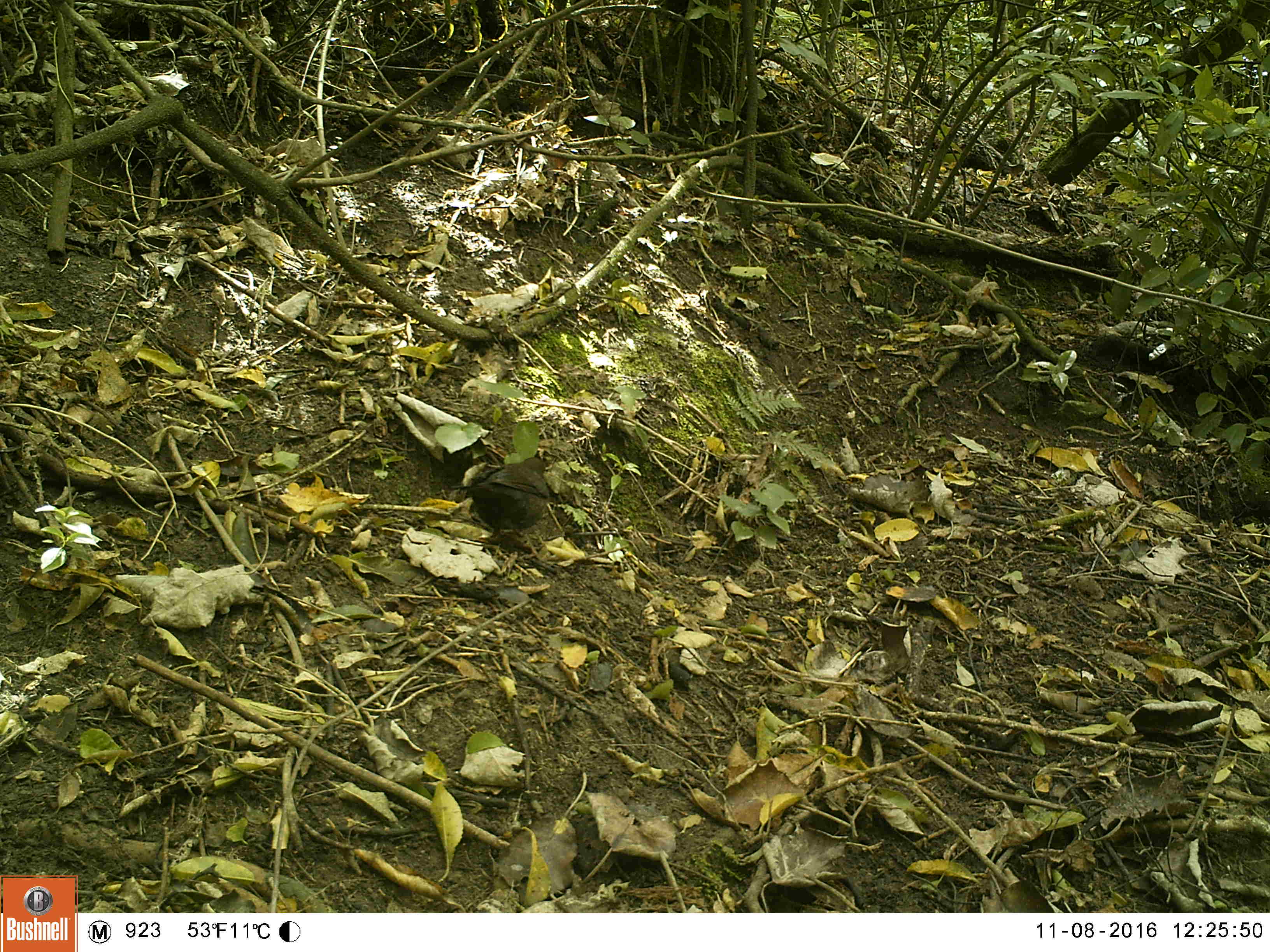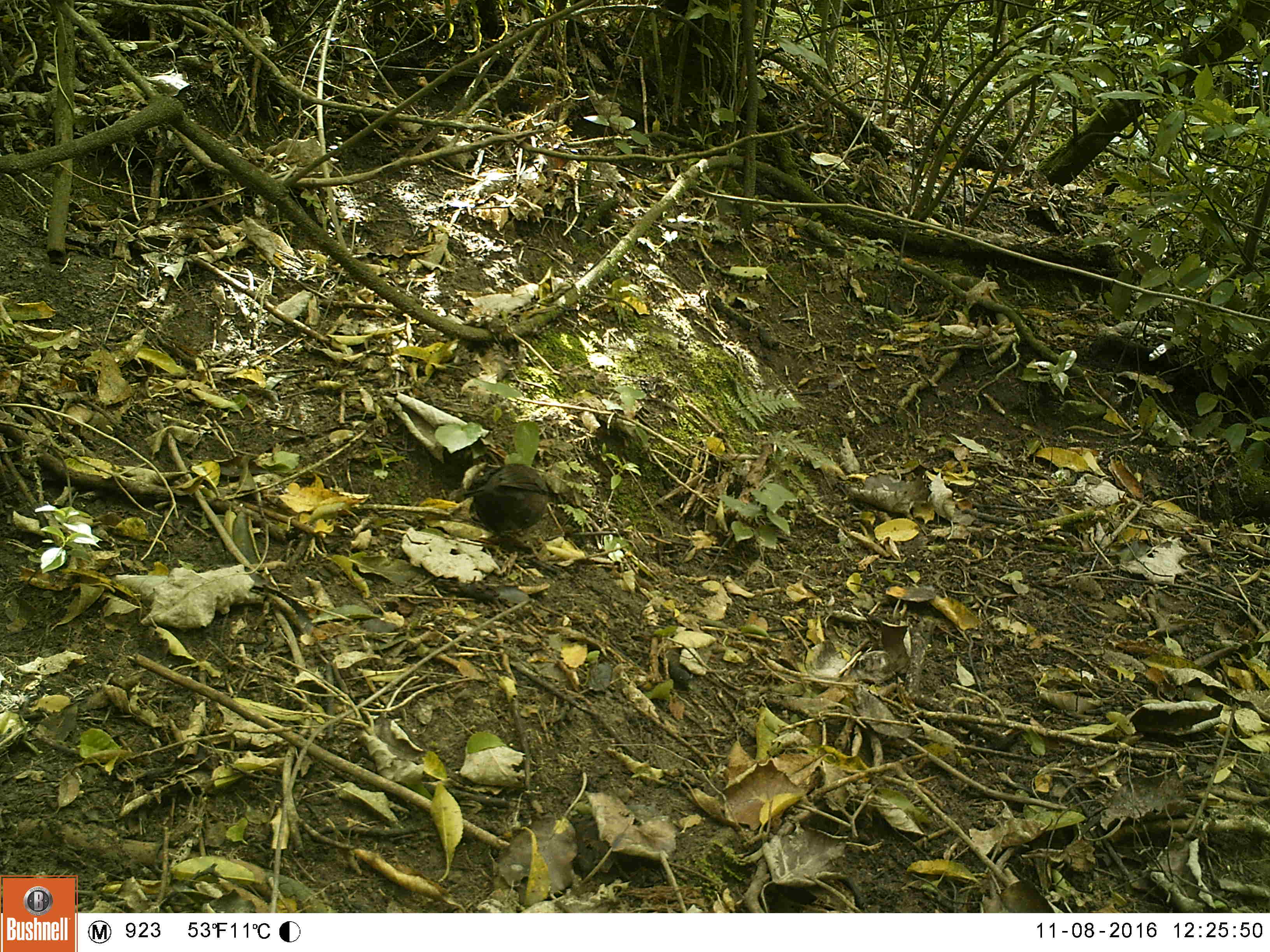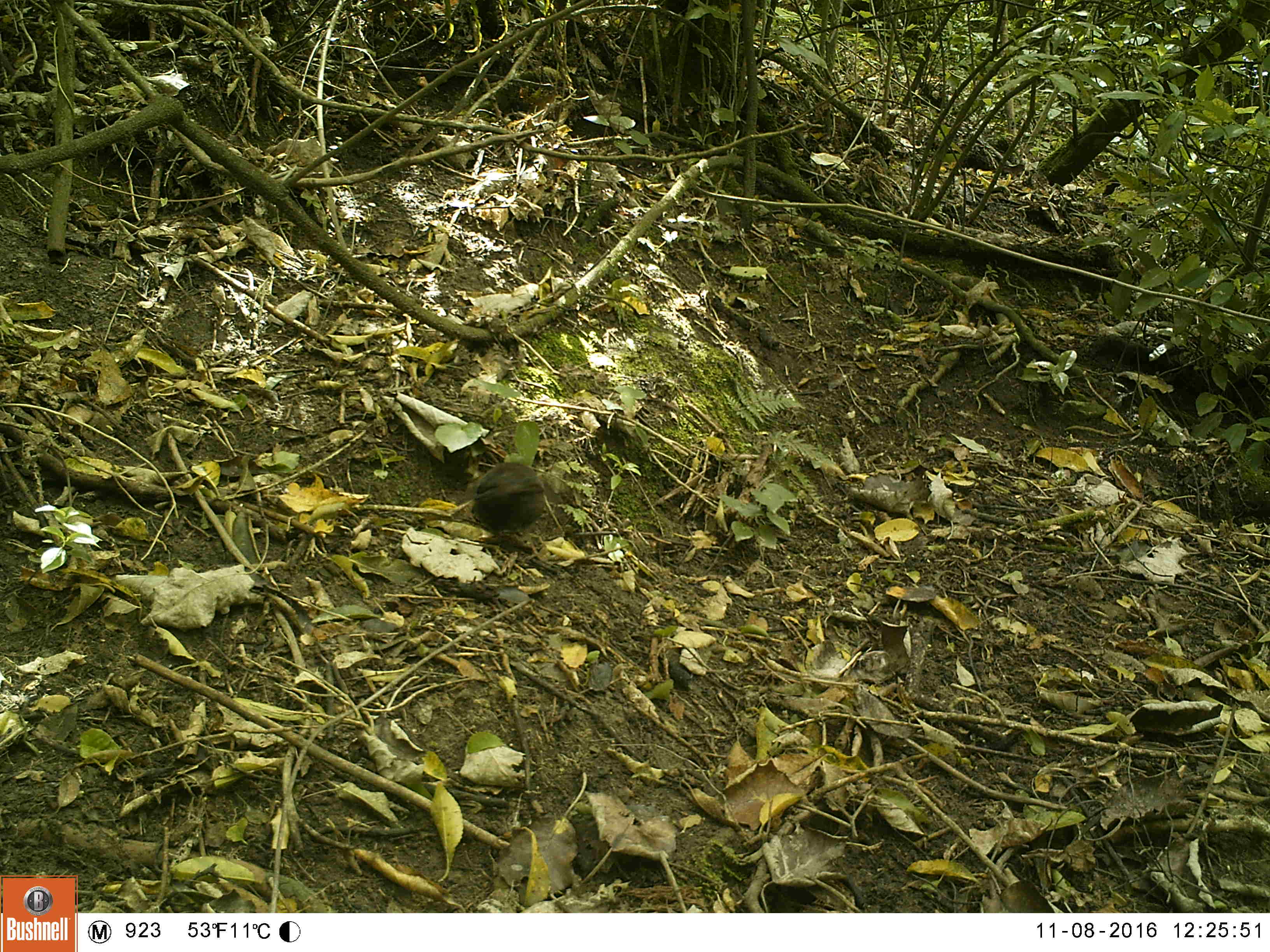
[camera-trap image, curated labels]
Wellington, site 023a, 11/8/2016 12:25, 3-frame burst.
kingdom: Animalia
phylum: Chordata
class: Aves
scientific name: Aves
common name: bird